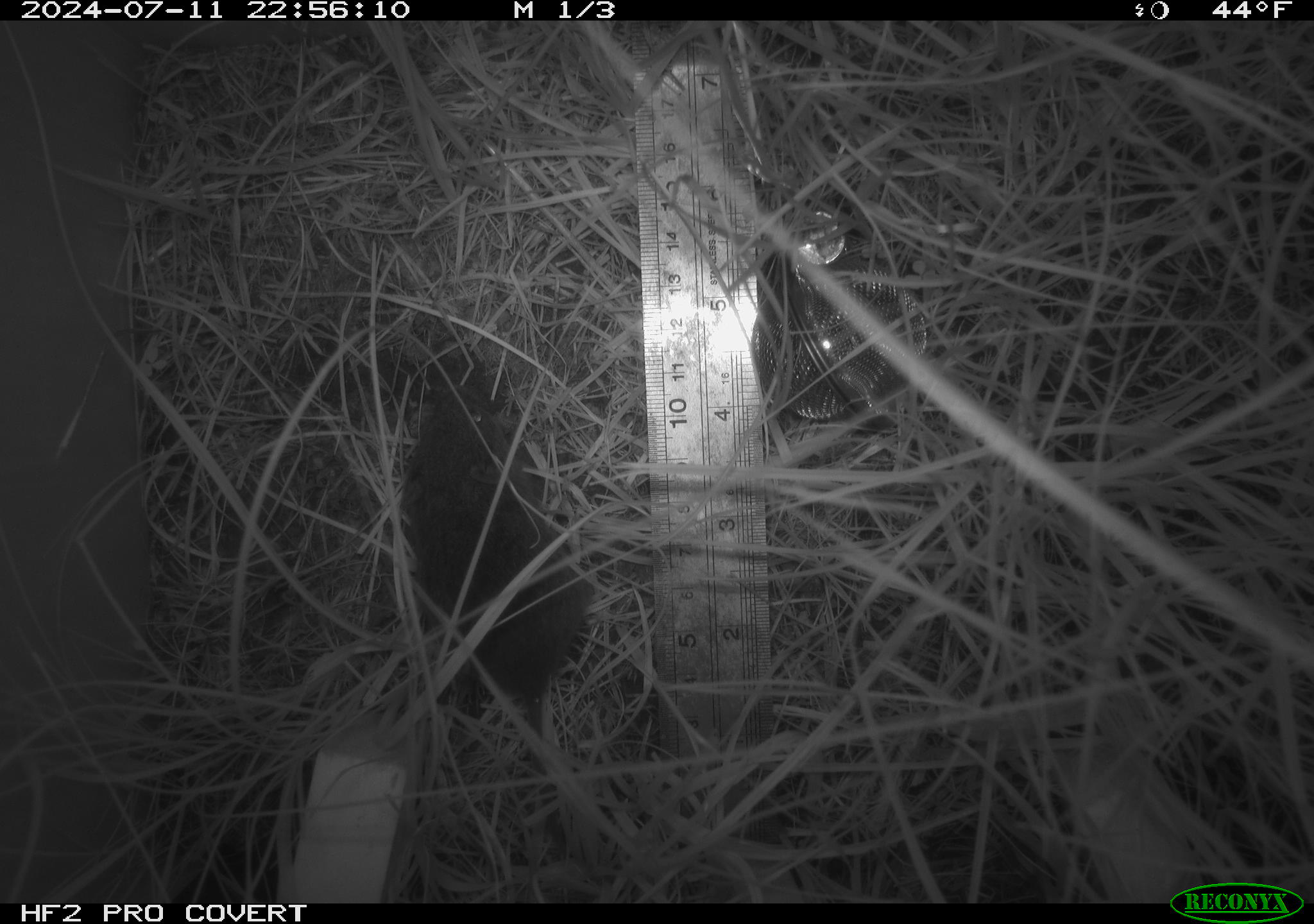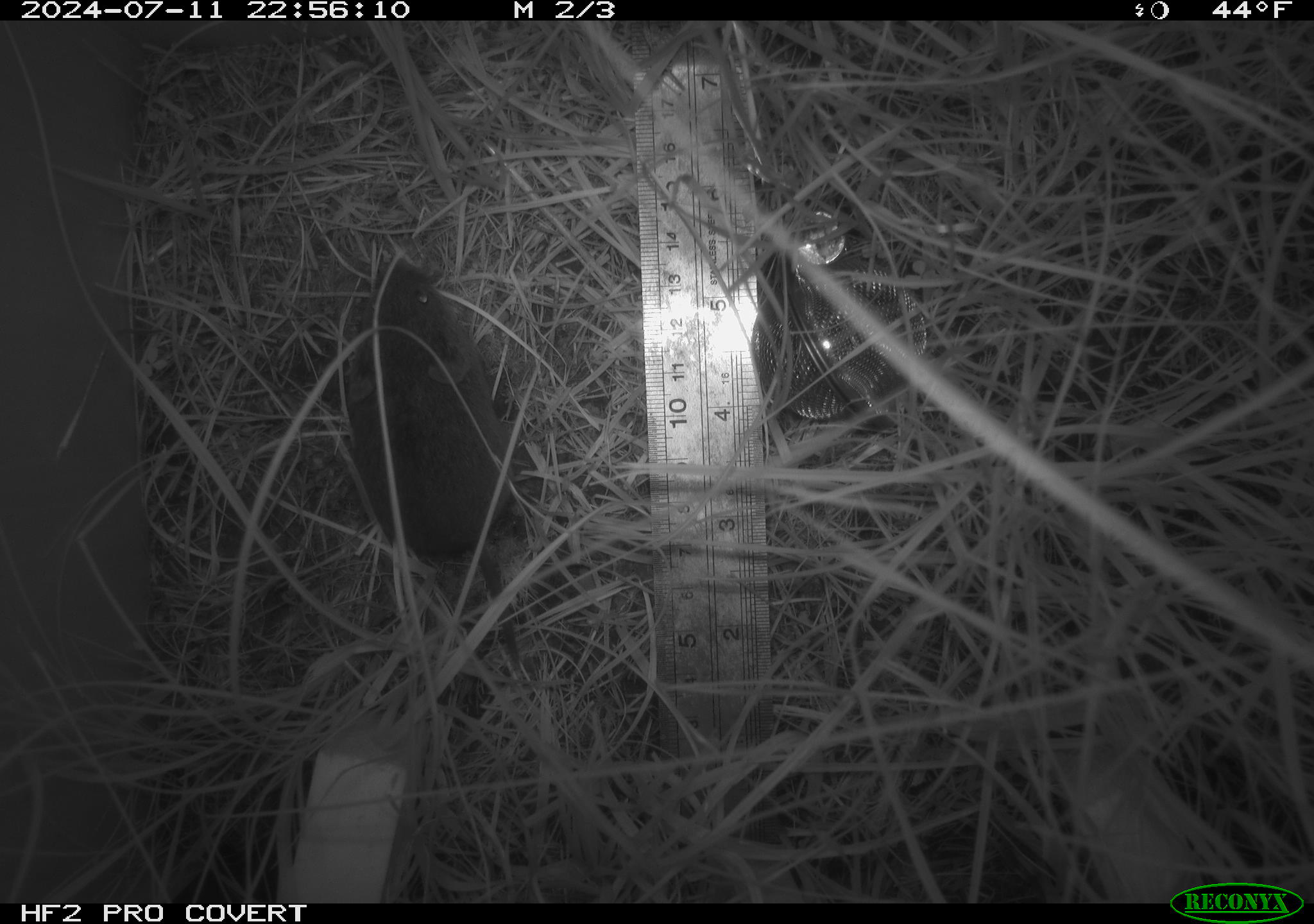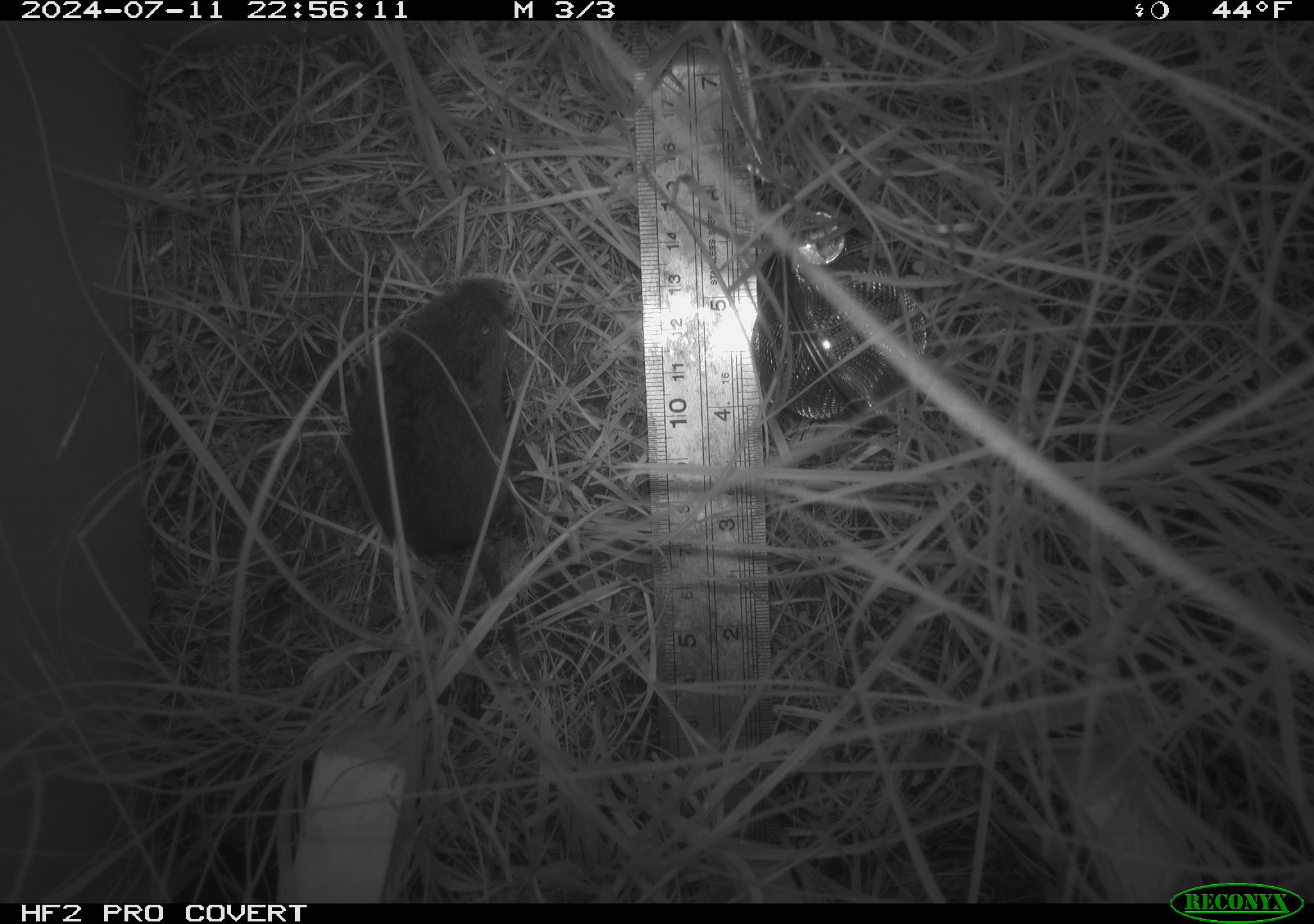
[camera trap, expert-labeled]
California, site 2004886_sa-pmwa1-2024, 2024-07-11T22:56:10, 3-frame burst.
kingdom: Animalia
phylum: Chordata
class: Mammalia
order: Rodentia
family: Cricetidae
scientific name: Arvicolinae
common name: voles, lemmings, and muskrats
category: arvicolinae subfamily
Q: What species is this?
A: Arvicolinae subfamily (voles, lemmings, and muskrats) (Arvicolinae).